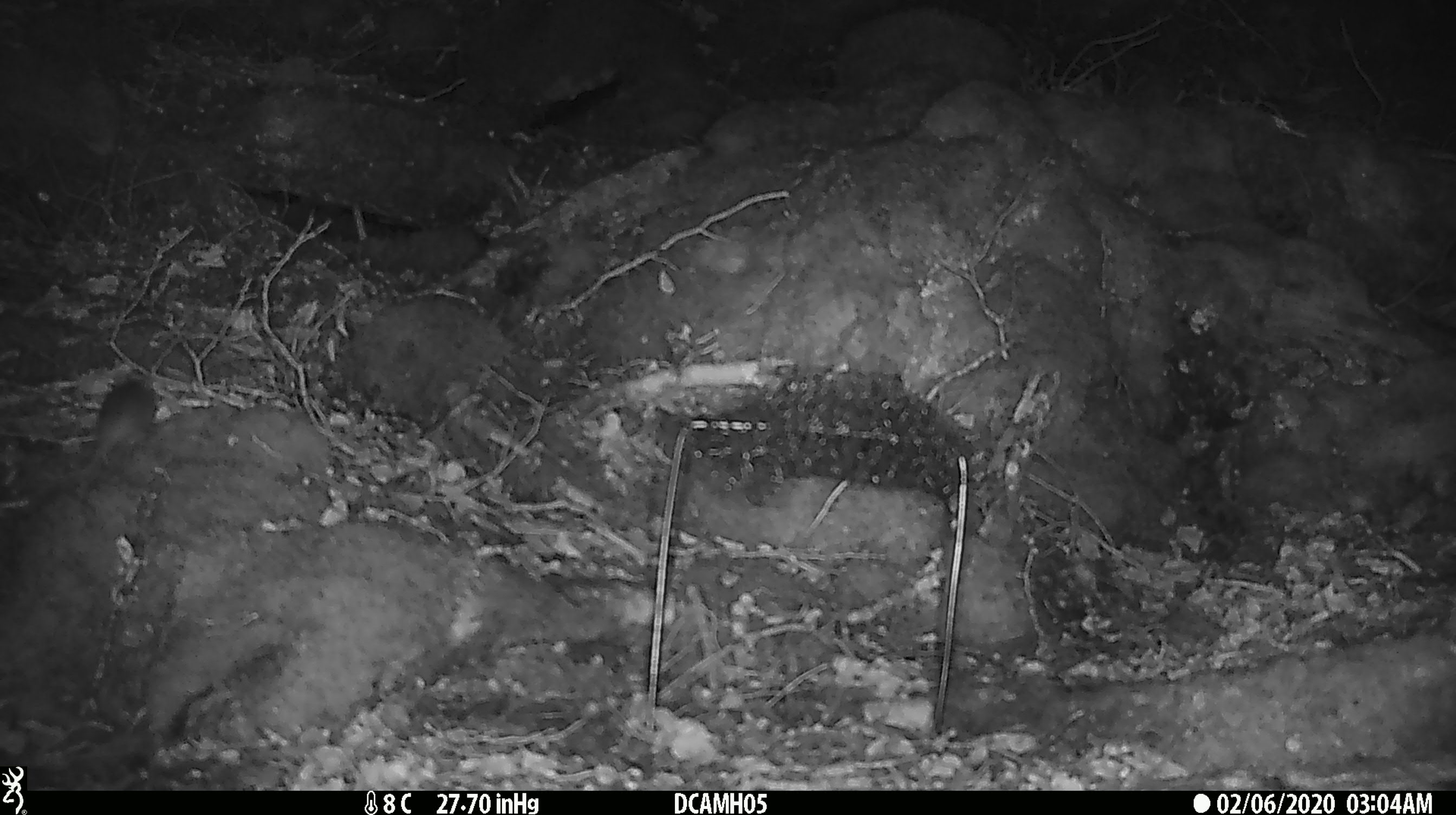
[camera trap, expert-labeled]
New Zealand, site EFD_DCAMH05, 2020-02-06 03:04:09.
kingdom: Animalia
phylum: Chordata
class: Mammalia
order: Rodentia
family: Muridae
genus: Mus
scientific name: Mus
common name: mouse